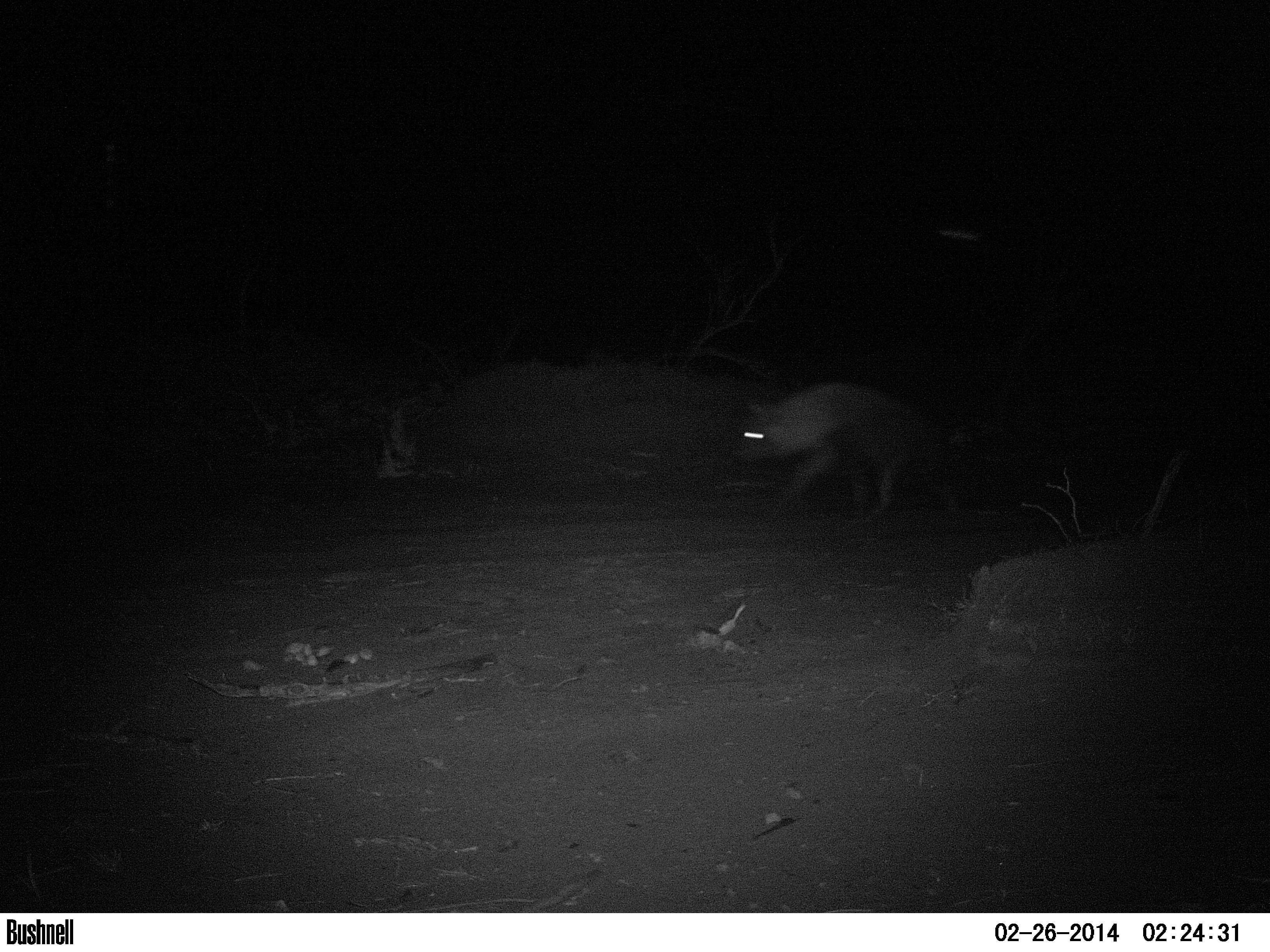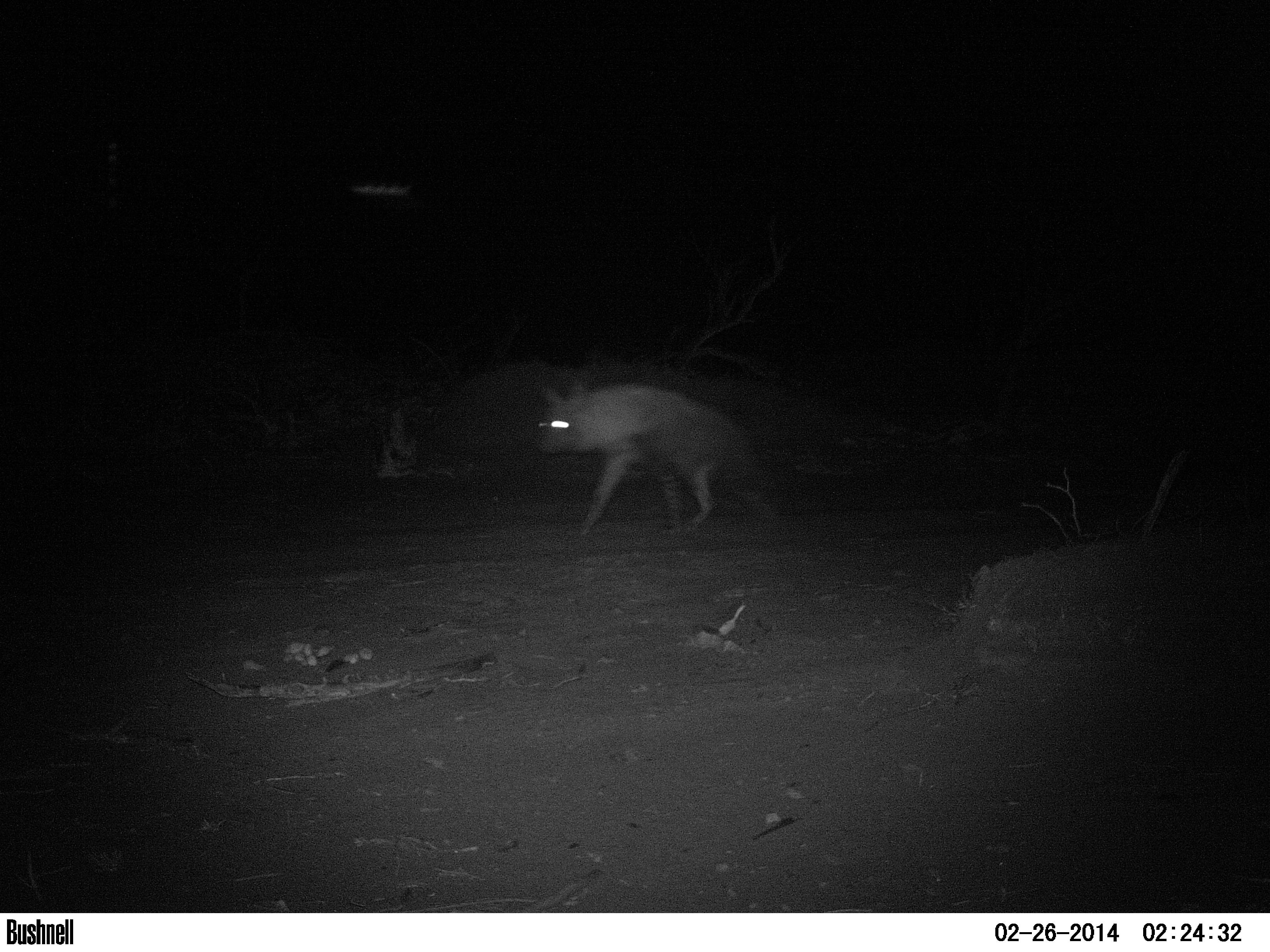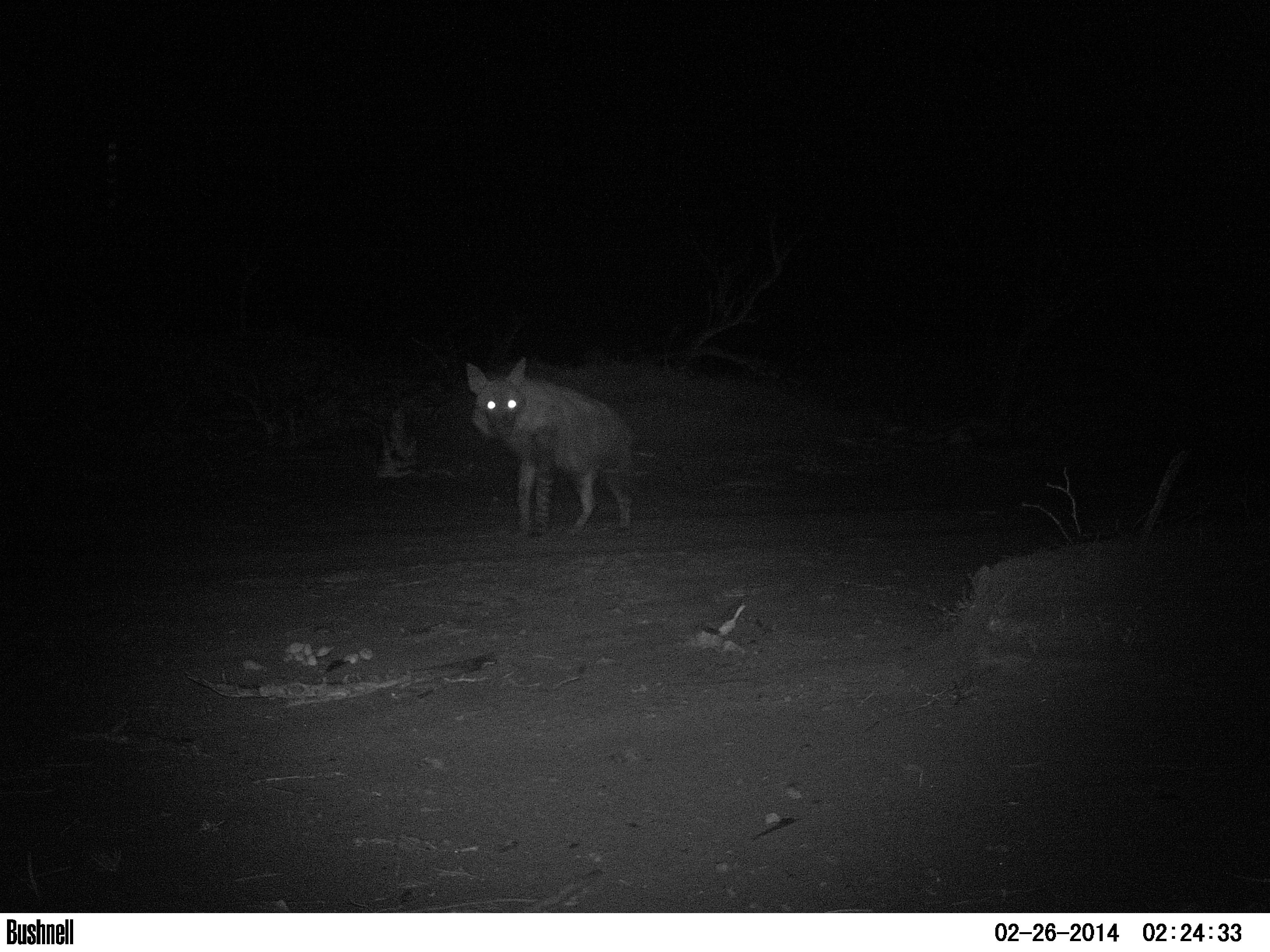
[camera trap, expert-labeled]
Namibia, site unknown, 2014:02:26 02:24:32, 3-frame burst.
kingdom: Animalia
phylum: Chordata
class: Mammalia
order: Carnivora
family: Hyaenidae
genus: Parahyaena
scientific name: Parahyaena brunnea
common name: brown hyena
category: hyaena brunnea